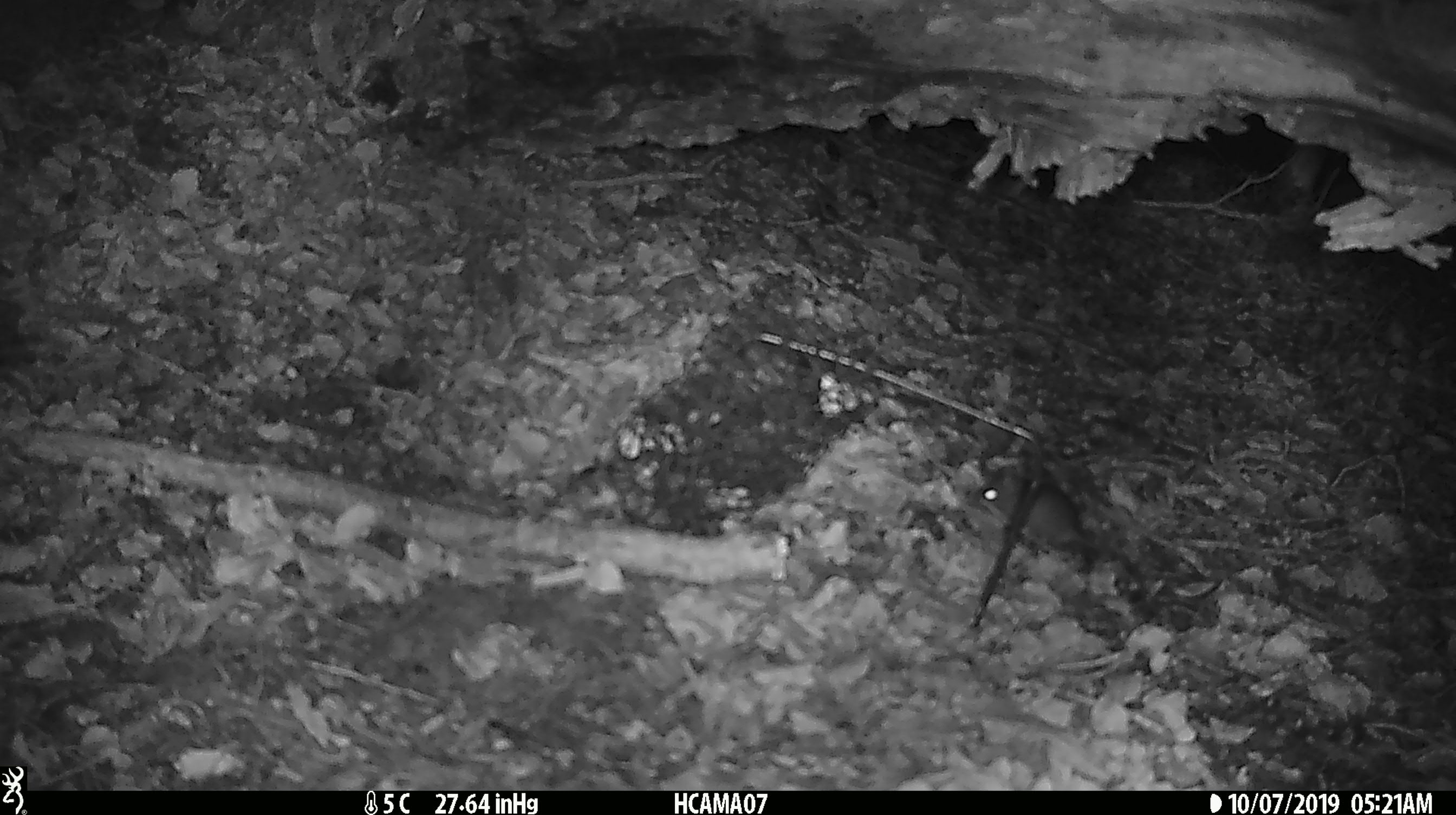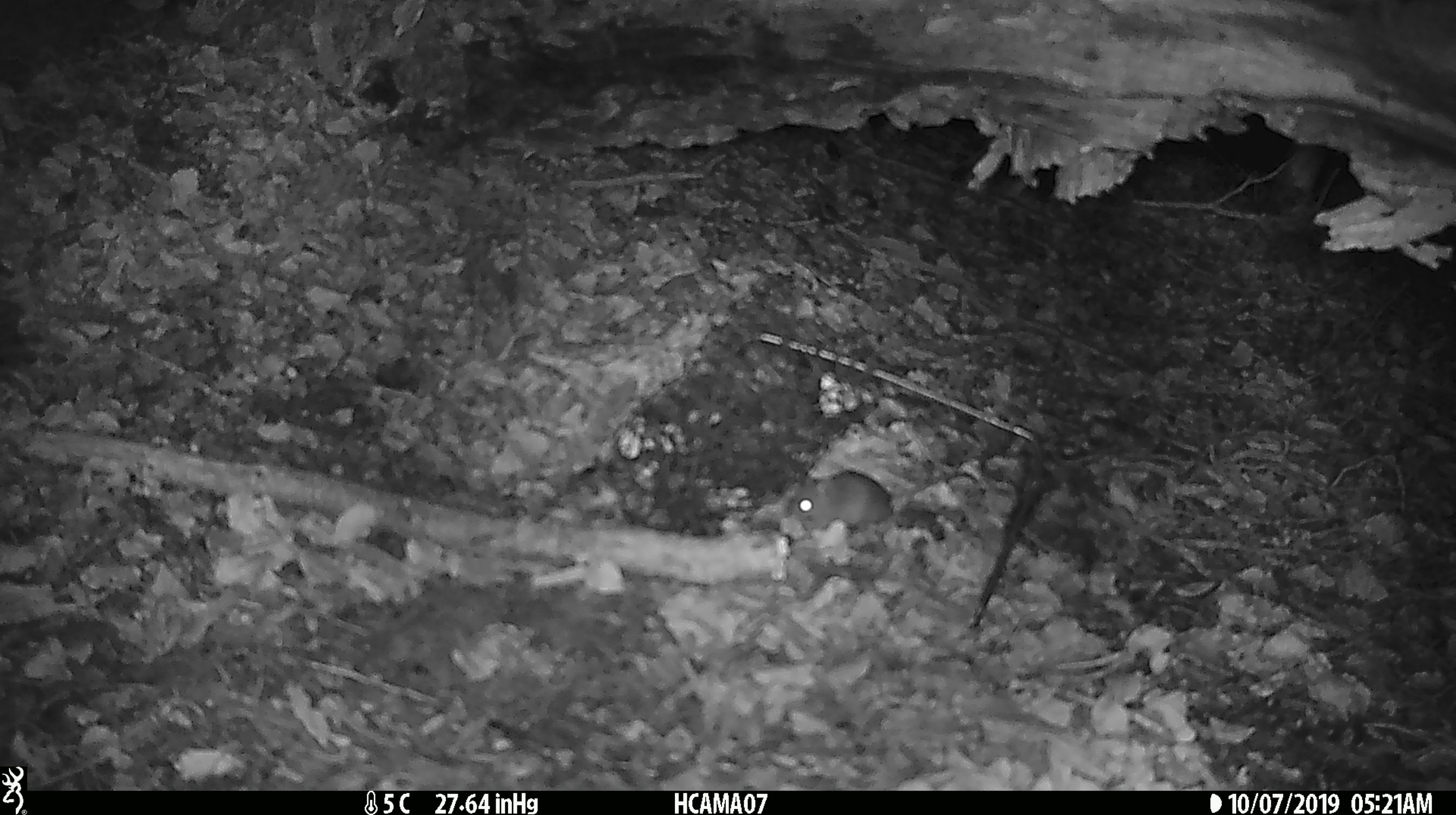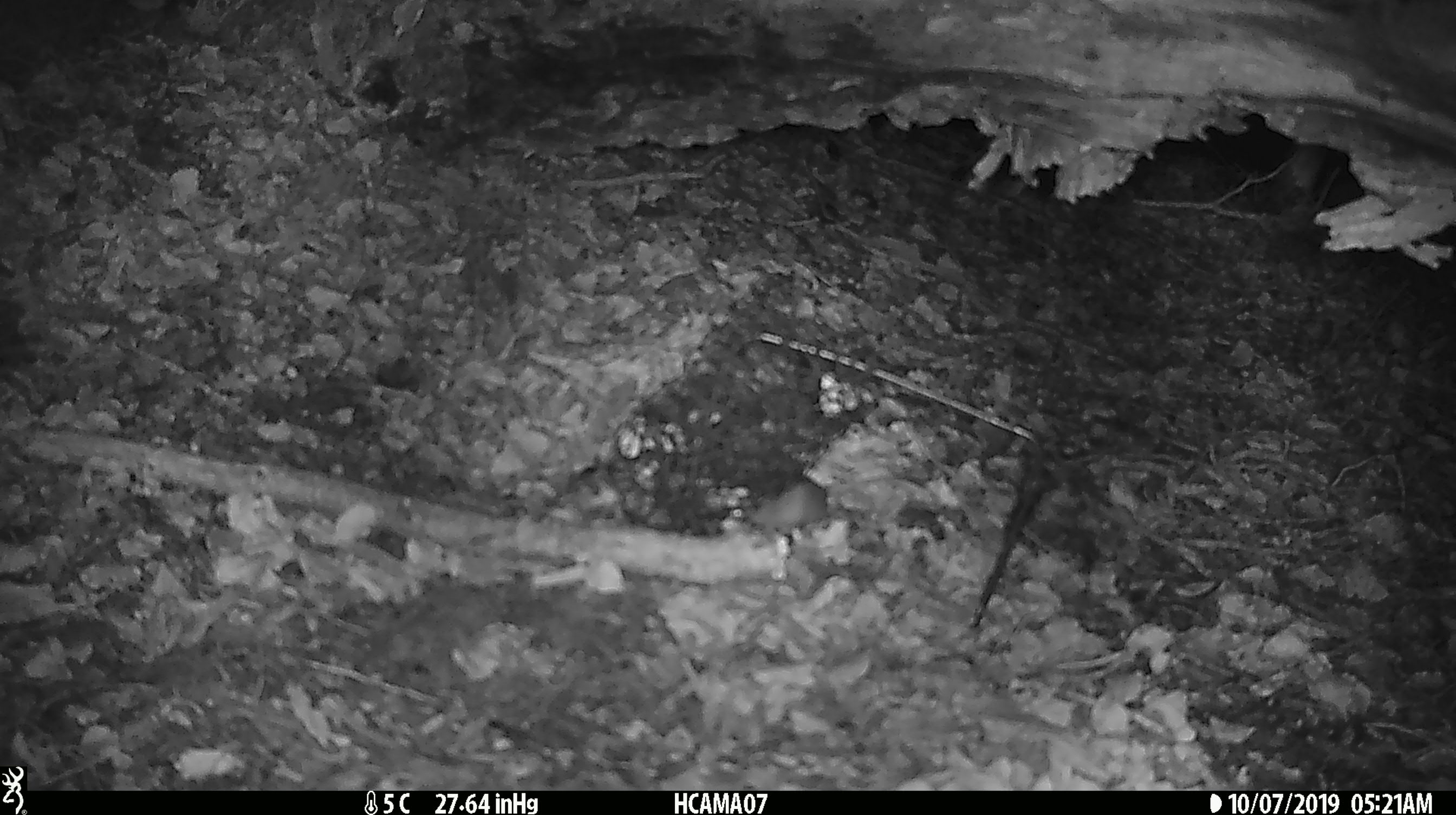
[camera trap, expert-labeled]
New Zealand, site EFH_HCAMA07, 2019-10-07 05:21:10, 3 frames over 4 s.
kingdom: Animalia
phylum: Chordata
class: Mammalia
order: Rodentia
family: Muridae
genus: Mus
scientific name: Mus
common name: mouse